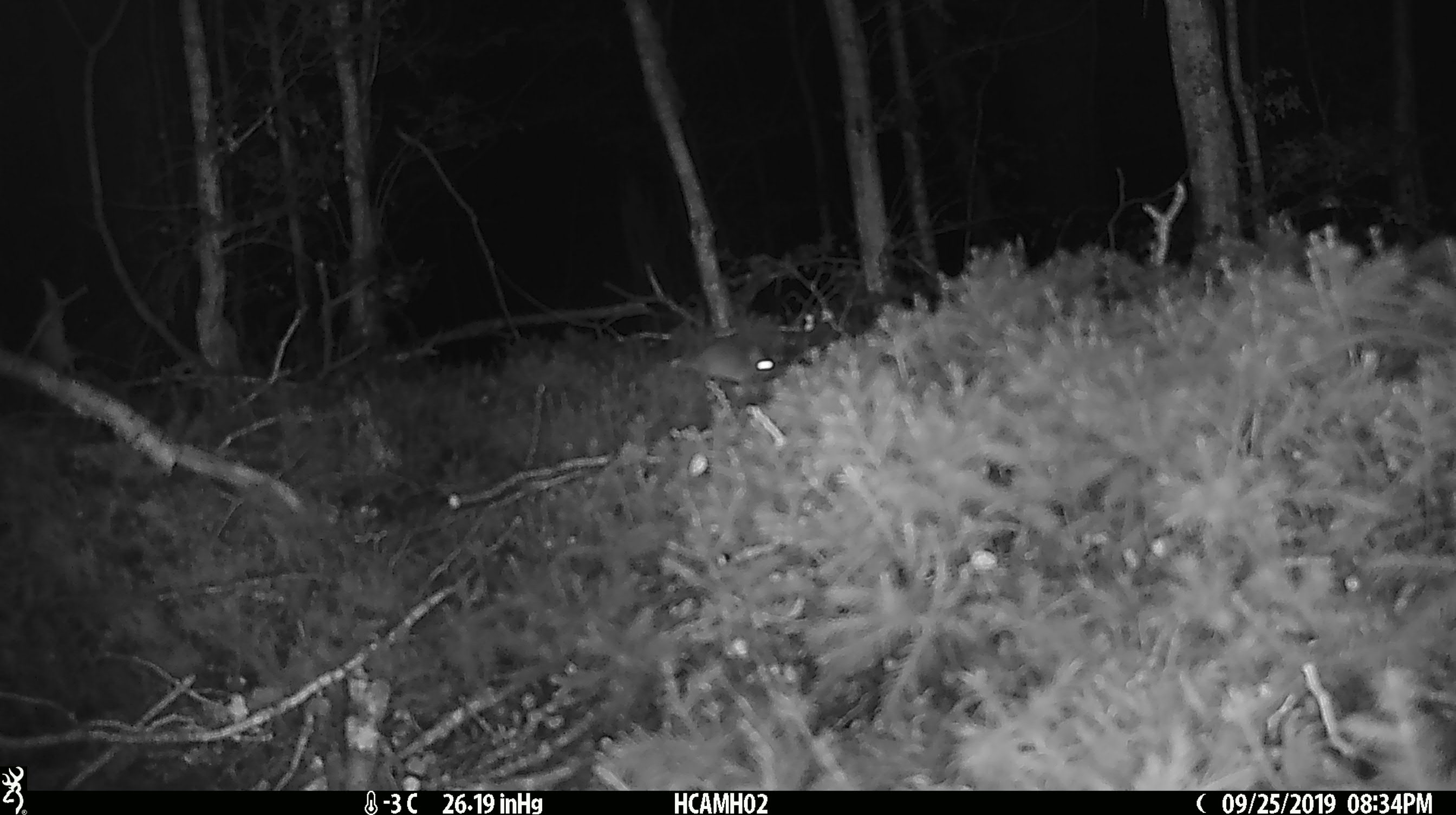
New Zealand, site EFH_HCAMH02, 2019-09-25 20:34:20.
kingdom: Animalia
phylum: Chordata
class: Mammalia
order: Rodentia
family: Muridae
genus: Mus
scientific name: Mus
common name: mouse